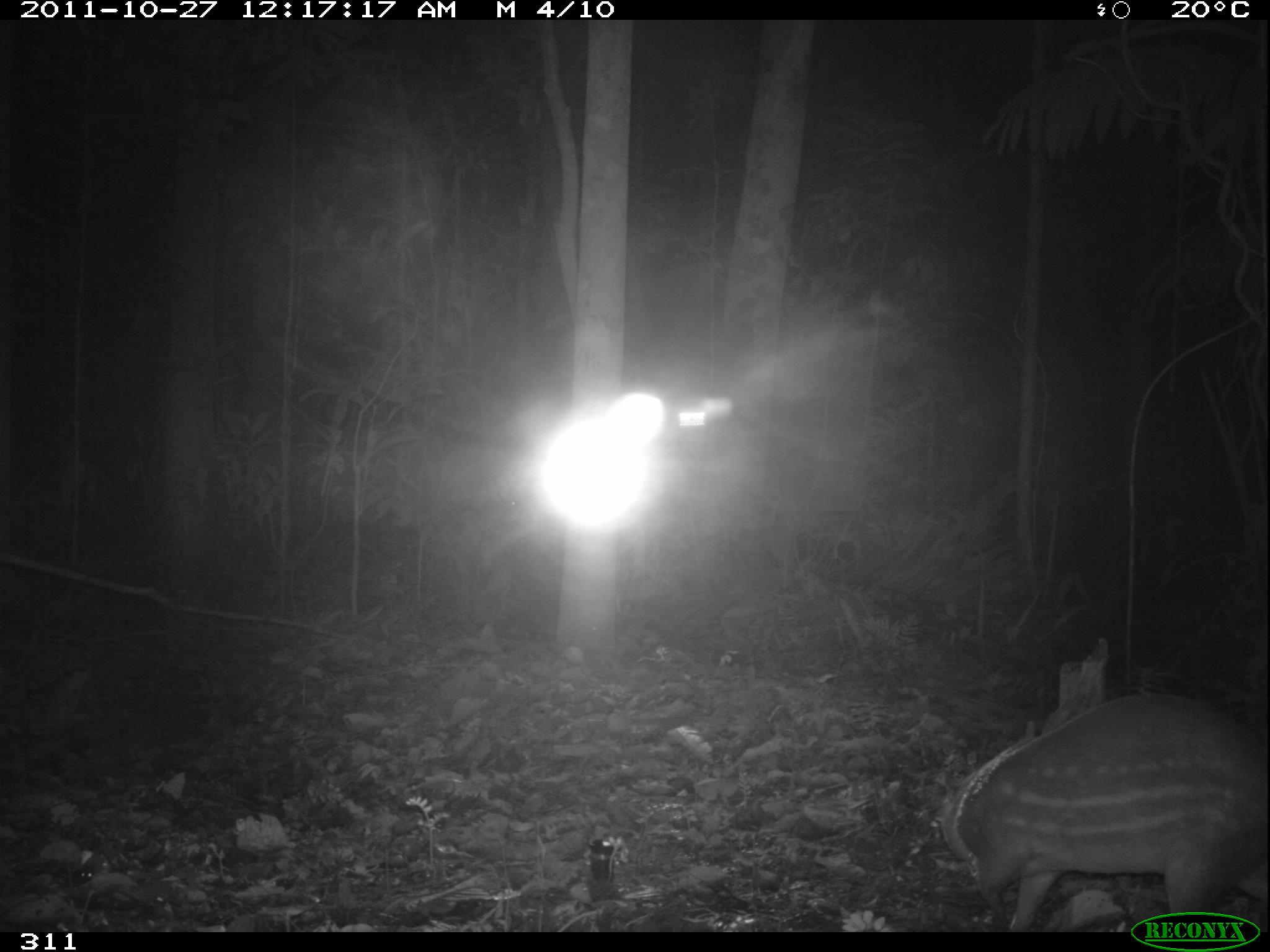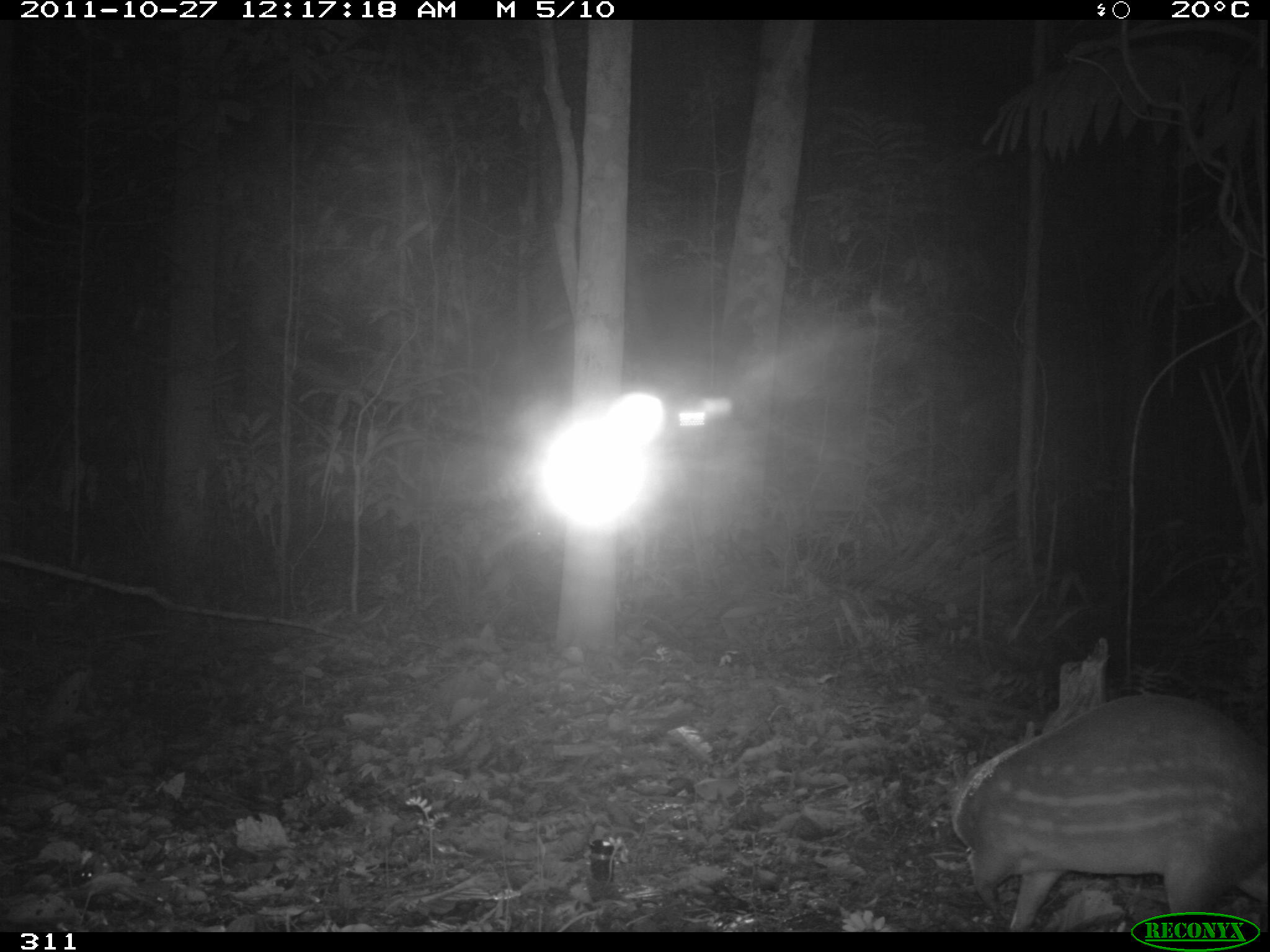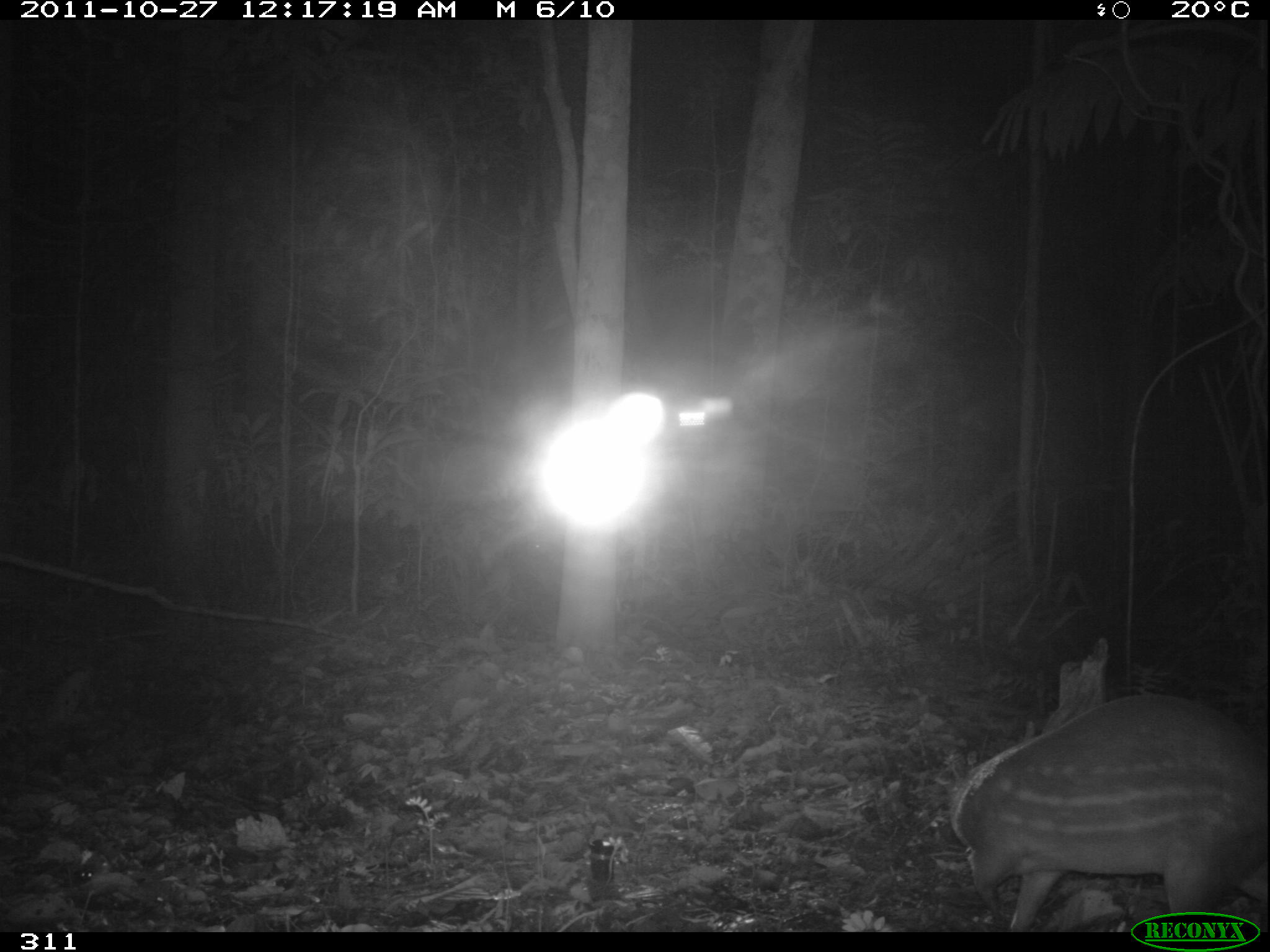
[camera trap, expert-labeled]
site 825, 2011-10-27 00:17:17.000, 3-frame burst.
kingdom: Animalia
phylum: Chordata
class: Mammalia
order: Rodentia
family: Cuniculidae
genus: Cuniculus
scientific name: Cuniculus paca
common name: spotted paca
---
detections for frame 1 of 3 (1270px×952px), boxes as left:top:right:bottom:
cuniculus paca: 941:692:1266:931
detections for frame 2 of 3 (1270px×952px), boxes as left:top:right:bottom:
cuniculus paca: 952:692:1268:932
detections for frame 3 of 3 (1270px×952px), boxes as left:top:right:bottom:
cuniculus paca: 948:690:1265:931